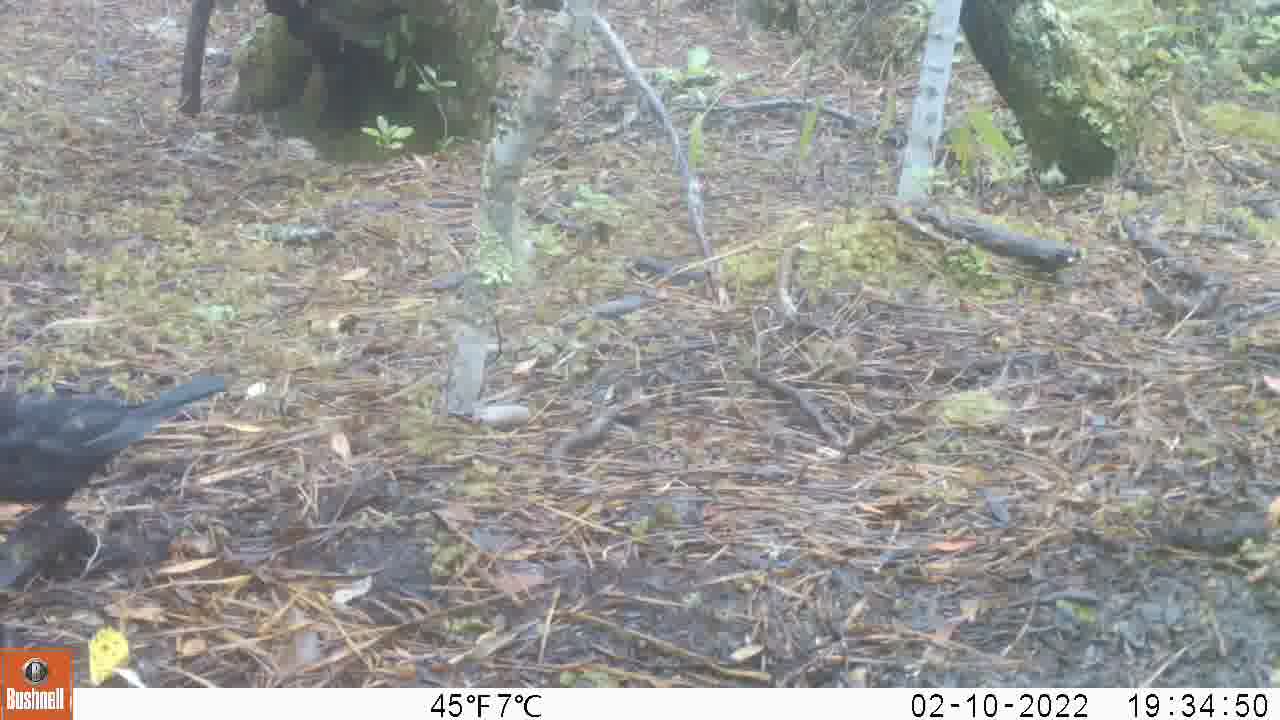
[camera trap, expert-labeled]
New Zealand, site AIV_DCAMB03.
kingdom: Animalia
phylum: Chordata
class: Aves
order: Passeriformes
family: Turdidae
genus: Turdus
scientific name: Turdus merula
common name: eurasian blackbird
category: blackbird